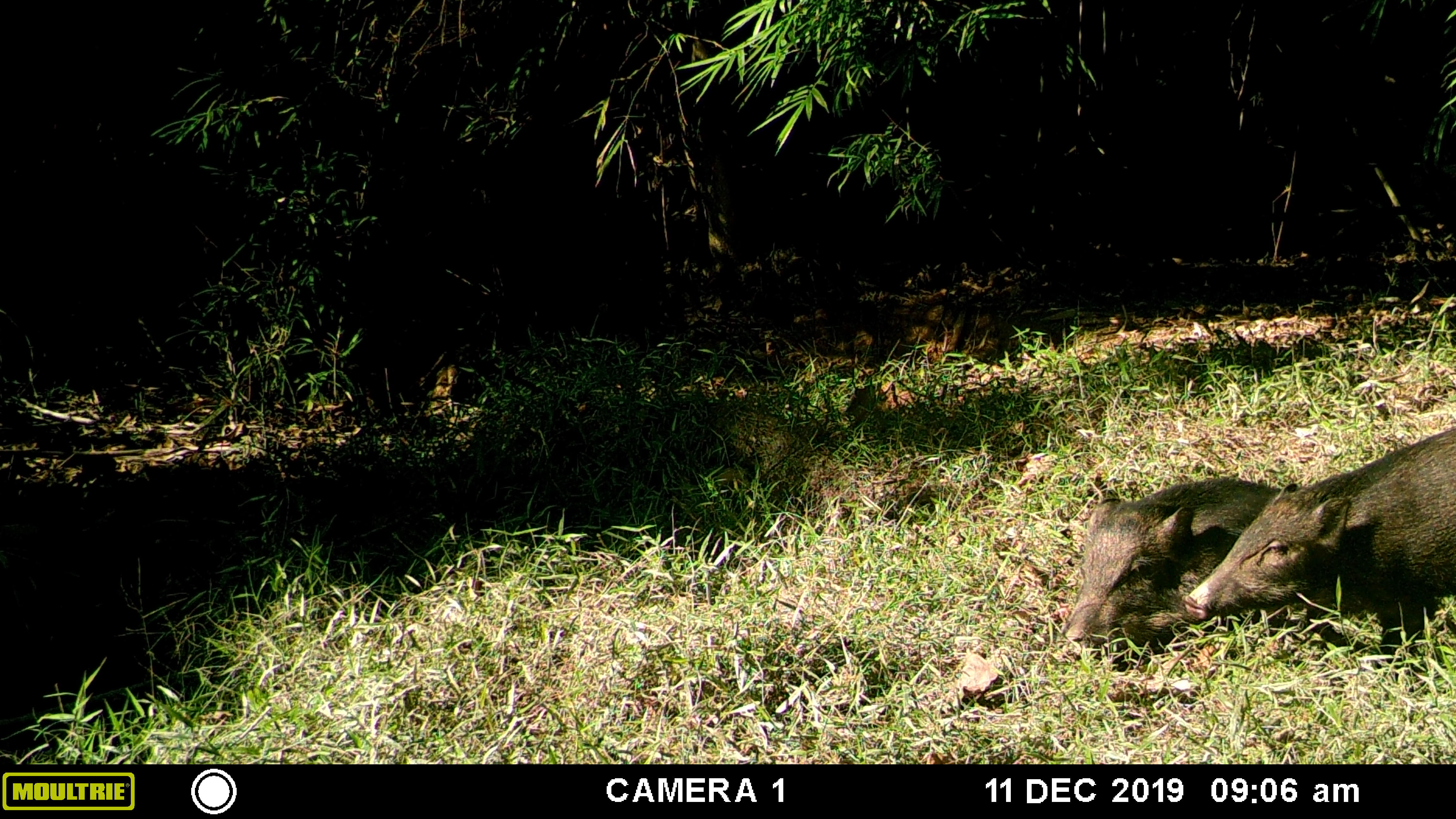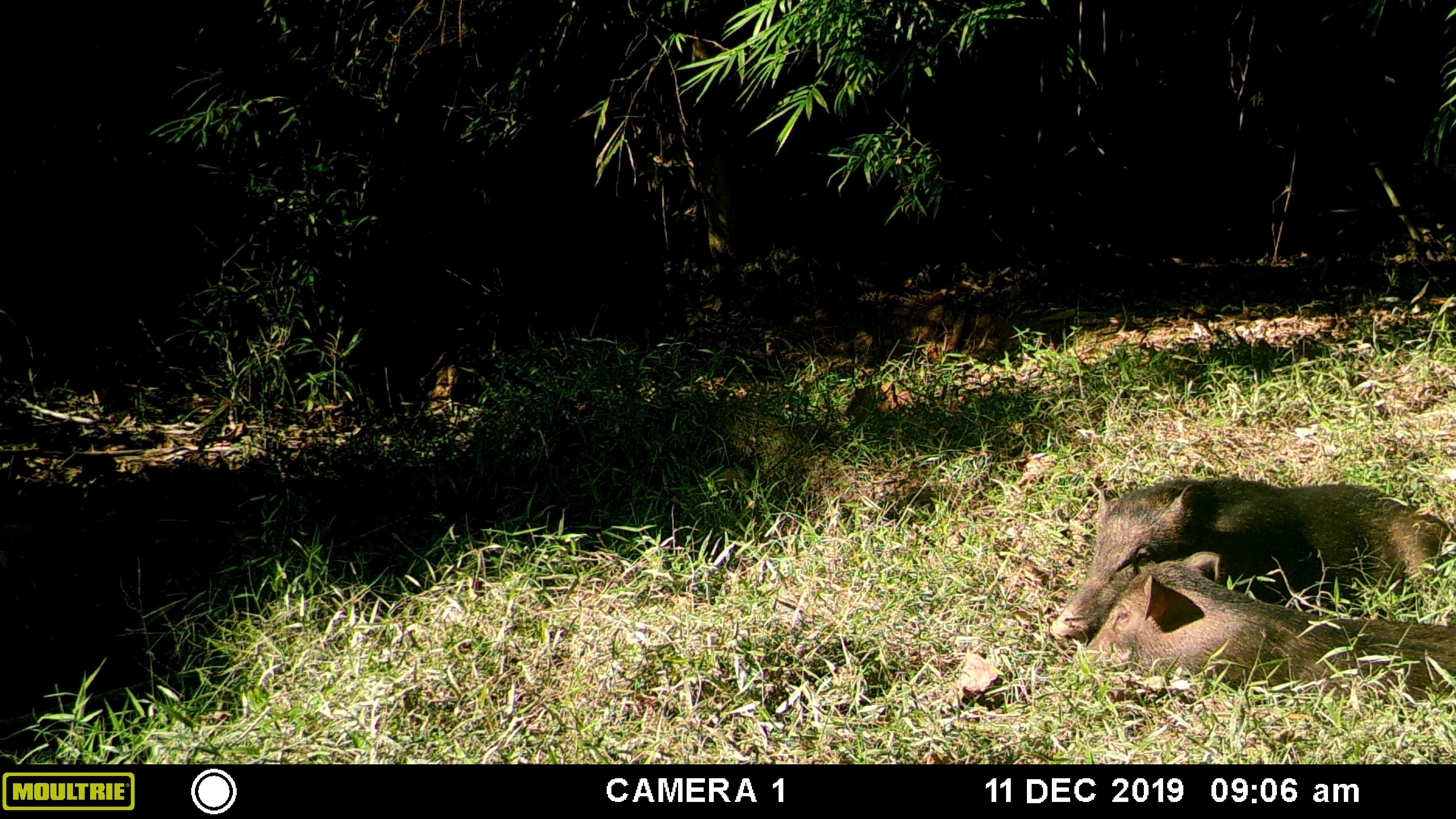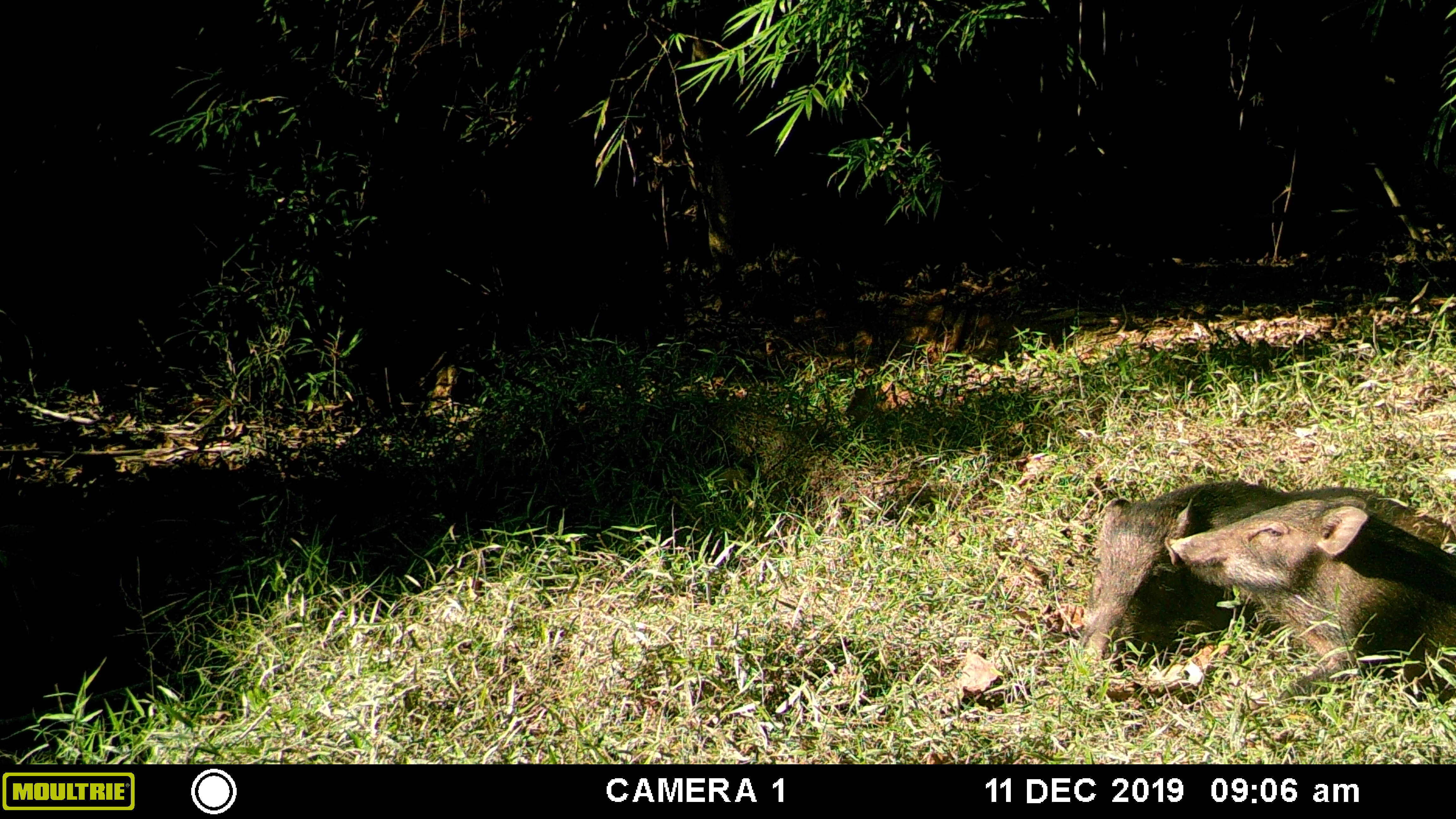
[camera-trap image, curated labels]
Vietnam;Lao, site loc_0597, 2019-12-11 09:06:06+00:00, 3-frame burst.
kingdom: Animalia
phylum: Chordata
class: Mammalia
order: Artiodactyla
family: Suidae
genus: Sus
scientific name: Sus scrofa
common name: eurasian wild pig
Eurasian wild pig (Sus scrofa). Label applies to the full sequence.